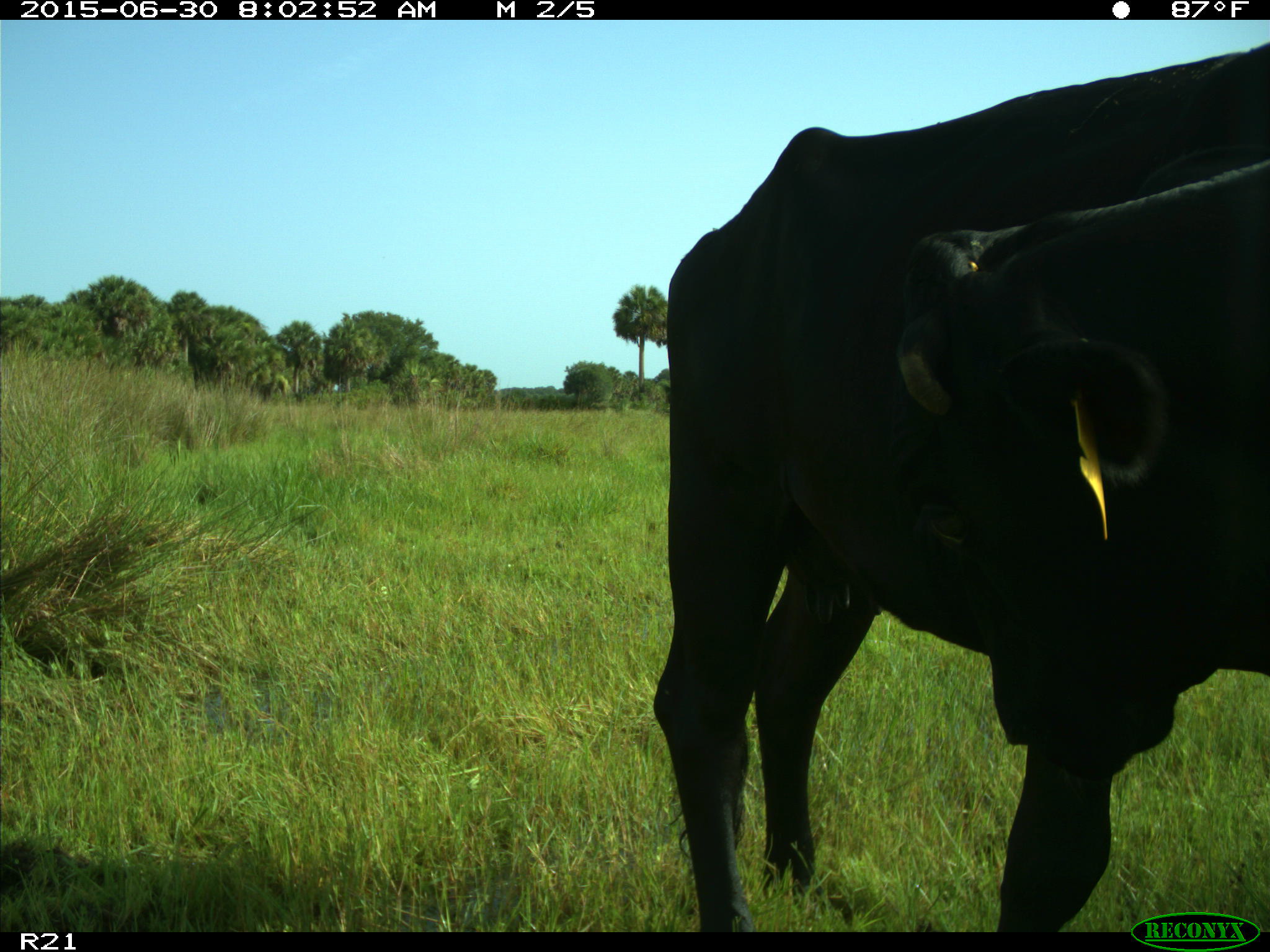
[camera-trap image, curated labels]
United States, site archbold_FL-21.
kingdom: Animalia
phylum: Chordata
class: Mammalia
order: Artiodactyla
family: Bovidae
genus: Bos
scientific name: Bos taurus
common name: domestic cow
Bos taurus (domestic cow).